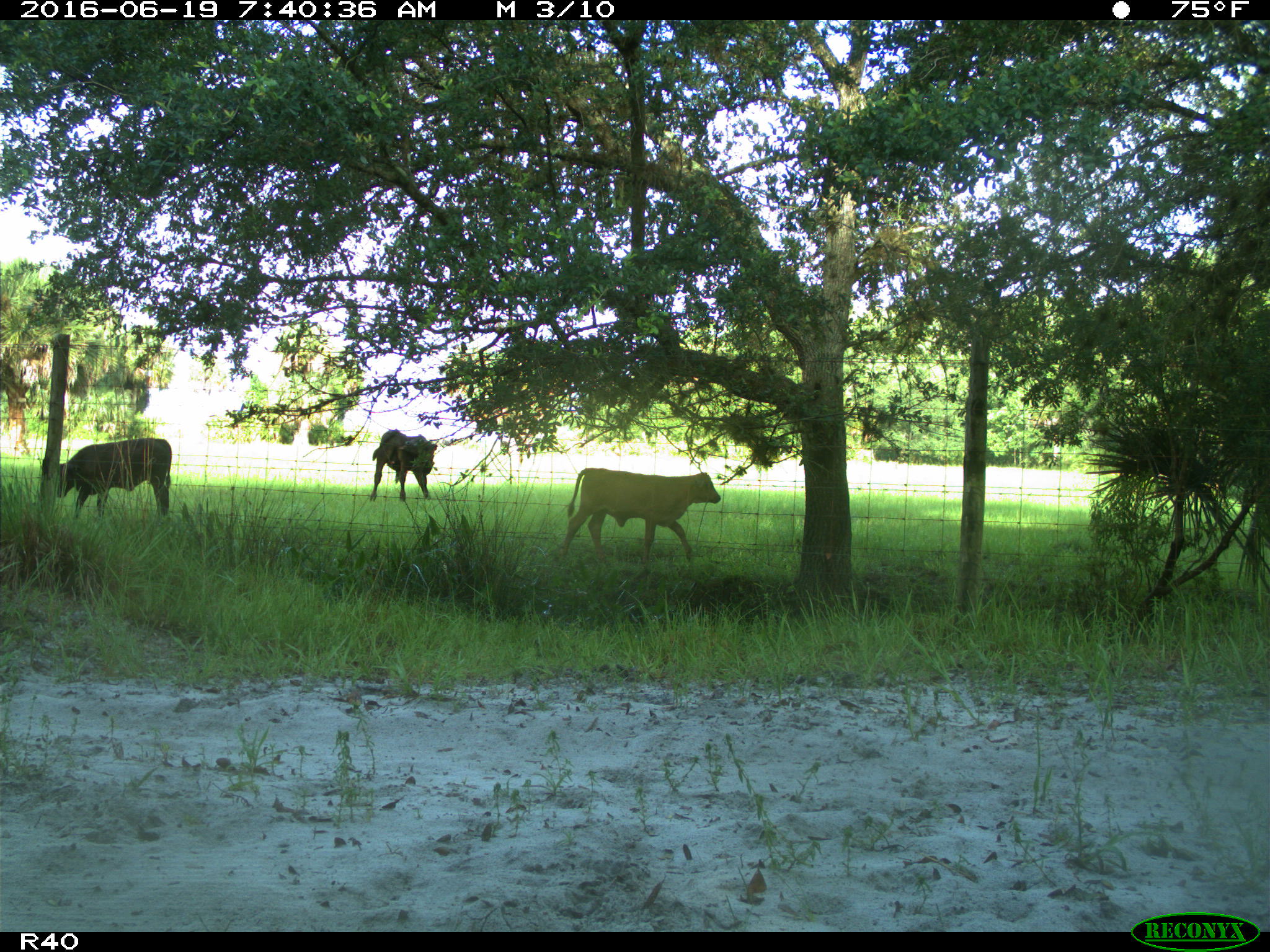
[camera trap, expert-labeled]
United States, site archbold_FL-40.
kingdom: Animalia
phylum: Chordata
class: Mammalia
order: Artiodactyla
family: Suidae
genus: Sus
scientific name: Sus scrofa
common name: wild boar